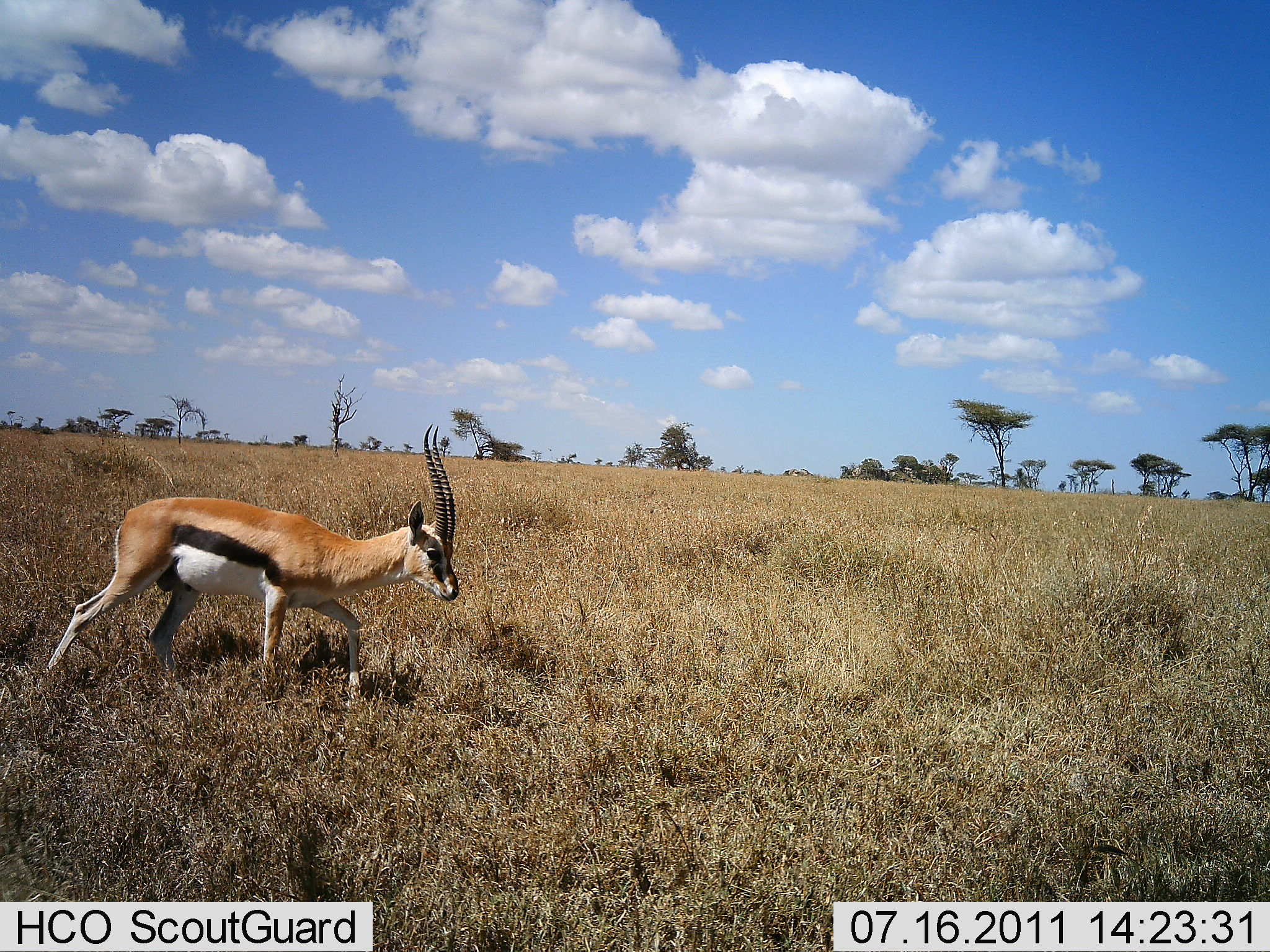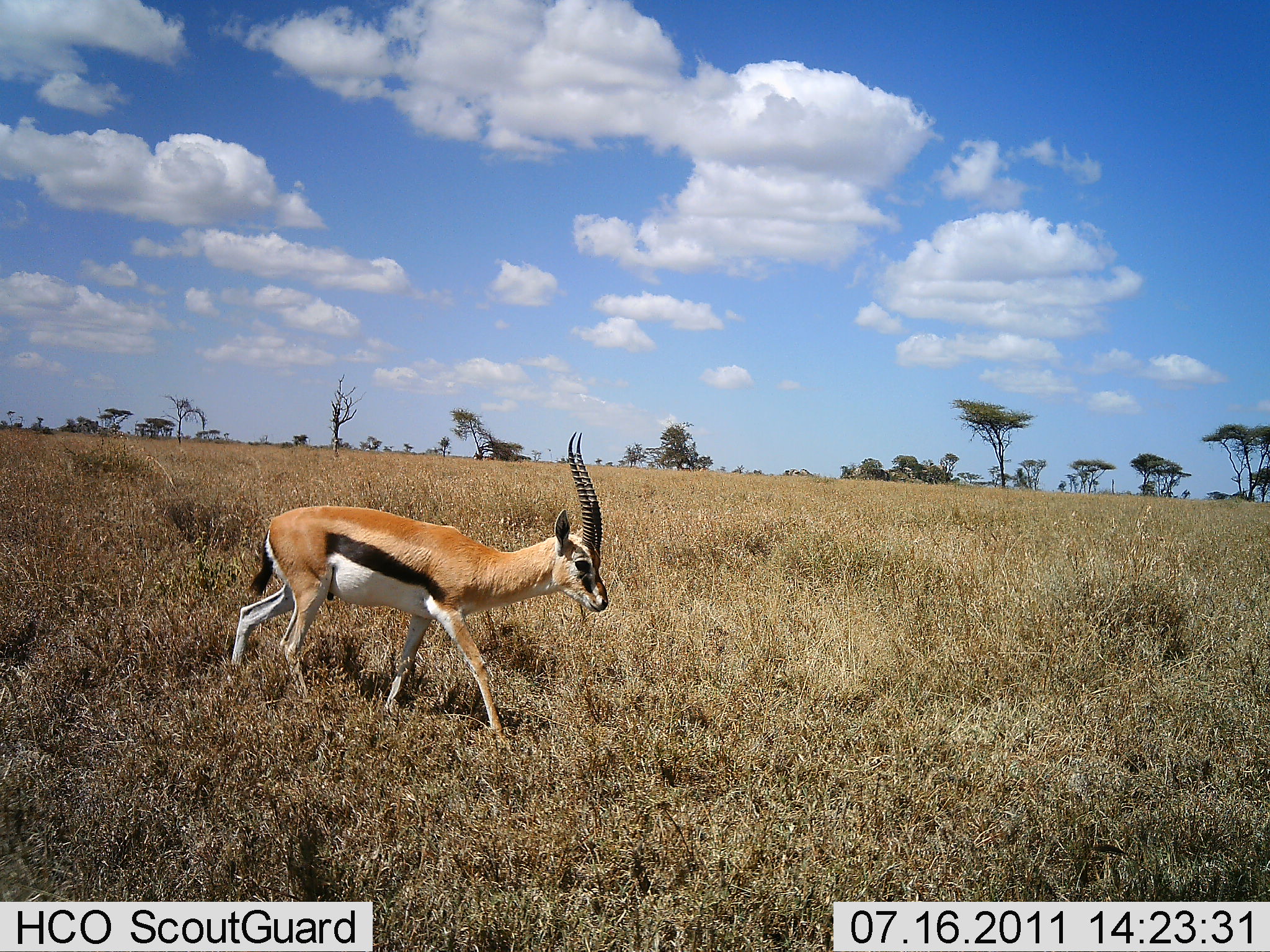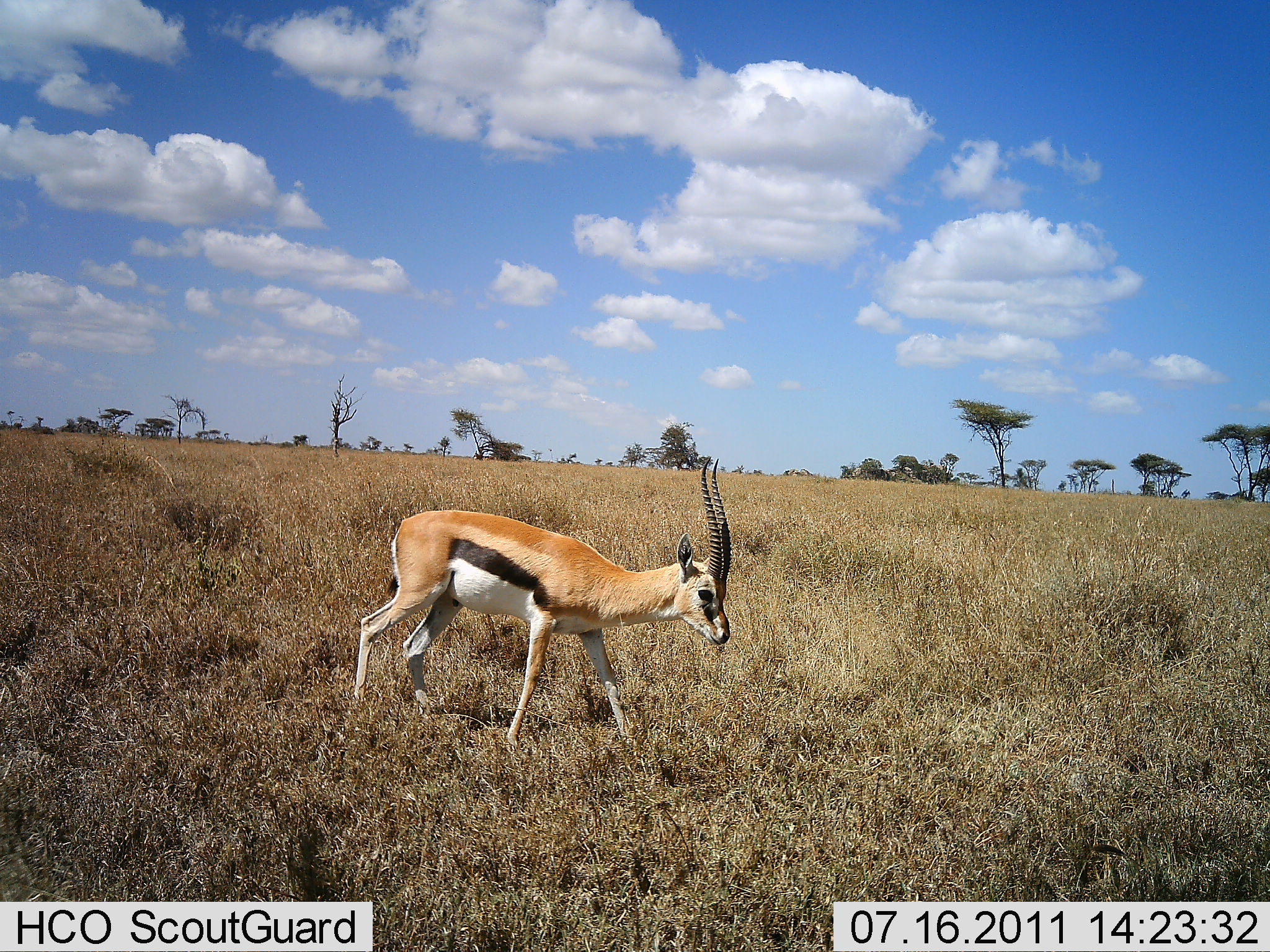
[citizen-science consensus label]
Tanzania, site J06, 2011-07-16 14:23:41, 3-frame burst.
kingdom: Animalia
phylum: Chordata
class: Mammalia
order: Artiodactyla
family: Bovidae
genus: Eudorcas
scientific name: Eudorcas thomsonii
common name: thomson's gazelle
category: gazellethomsons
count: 1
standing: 0%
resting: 0%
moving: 100%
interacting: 0%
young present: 0%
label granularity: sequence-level